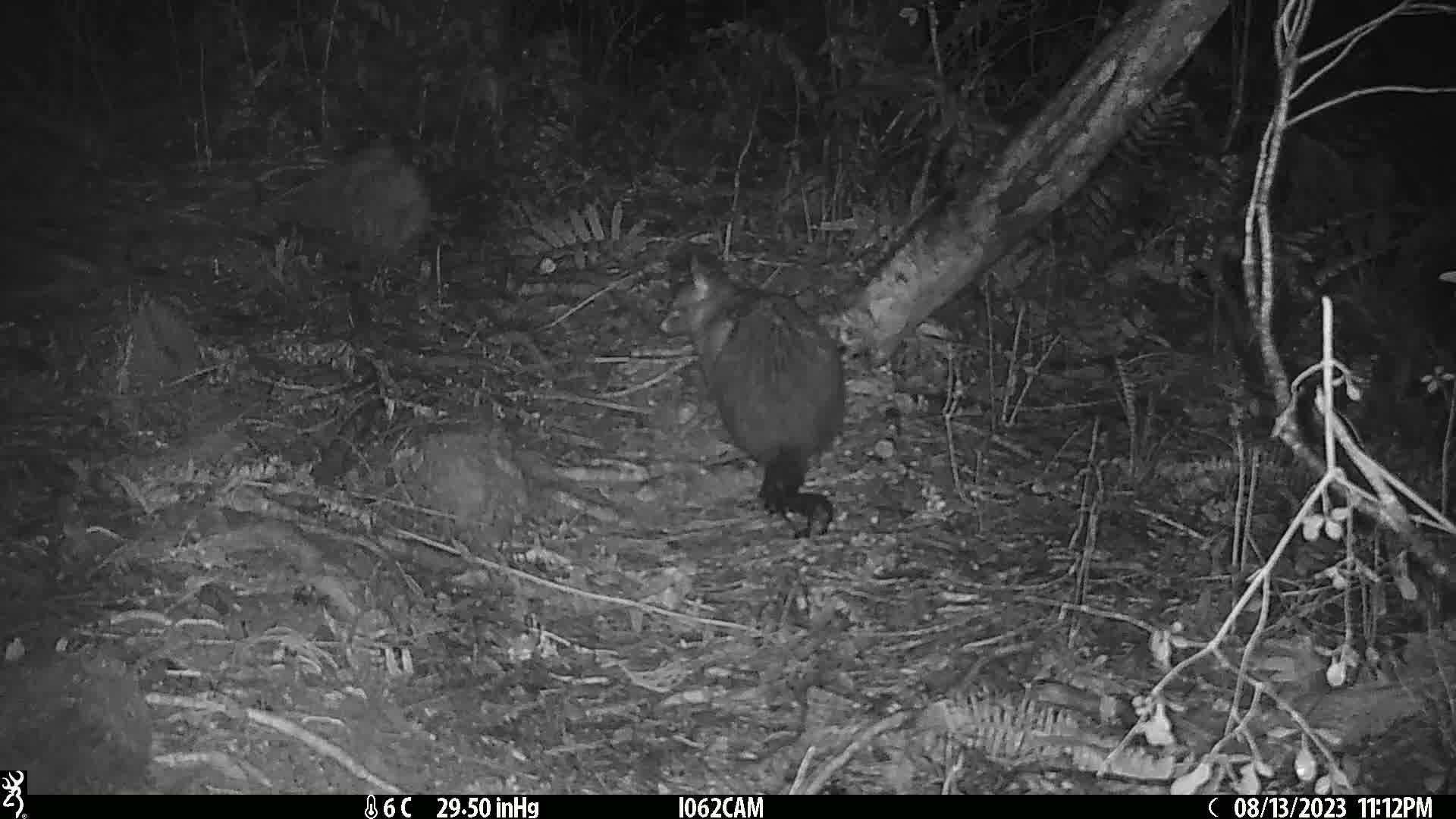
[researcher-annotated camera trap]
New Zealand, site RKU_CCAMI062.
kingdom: Animalia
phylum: Chordata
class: Mammalia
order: Diprotodontia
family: Phalangeridae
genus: Trichosurus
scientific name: Trichosurus vulpecula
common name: common brushtail possum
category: possum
Possum (common brushtail possum) (Trichosurus vulpecula).